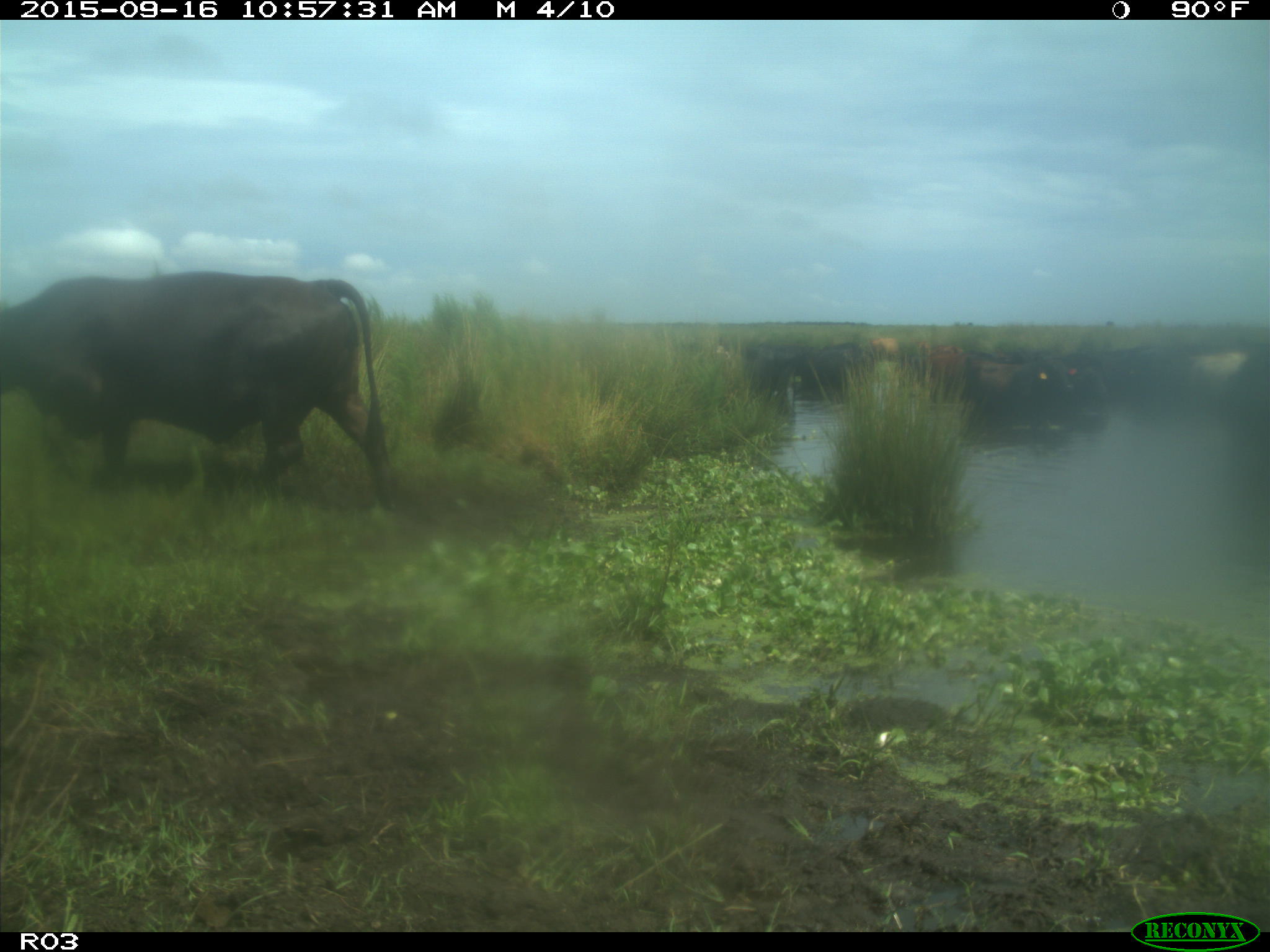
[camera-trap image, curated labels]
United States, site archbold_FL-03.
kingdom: Animalia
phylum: Chordata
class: Mammalia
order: Artiodactyla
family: Bovidae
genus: Bos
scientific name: Bos taurus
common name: domestic cow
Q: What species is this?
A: Bos taurus (domestic cow).